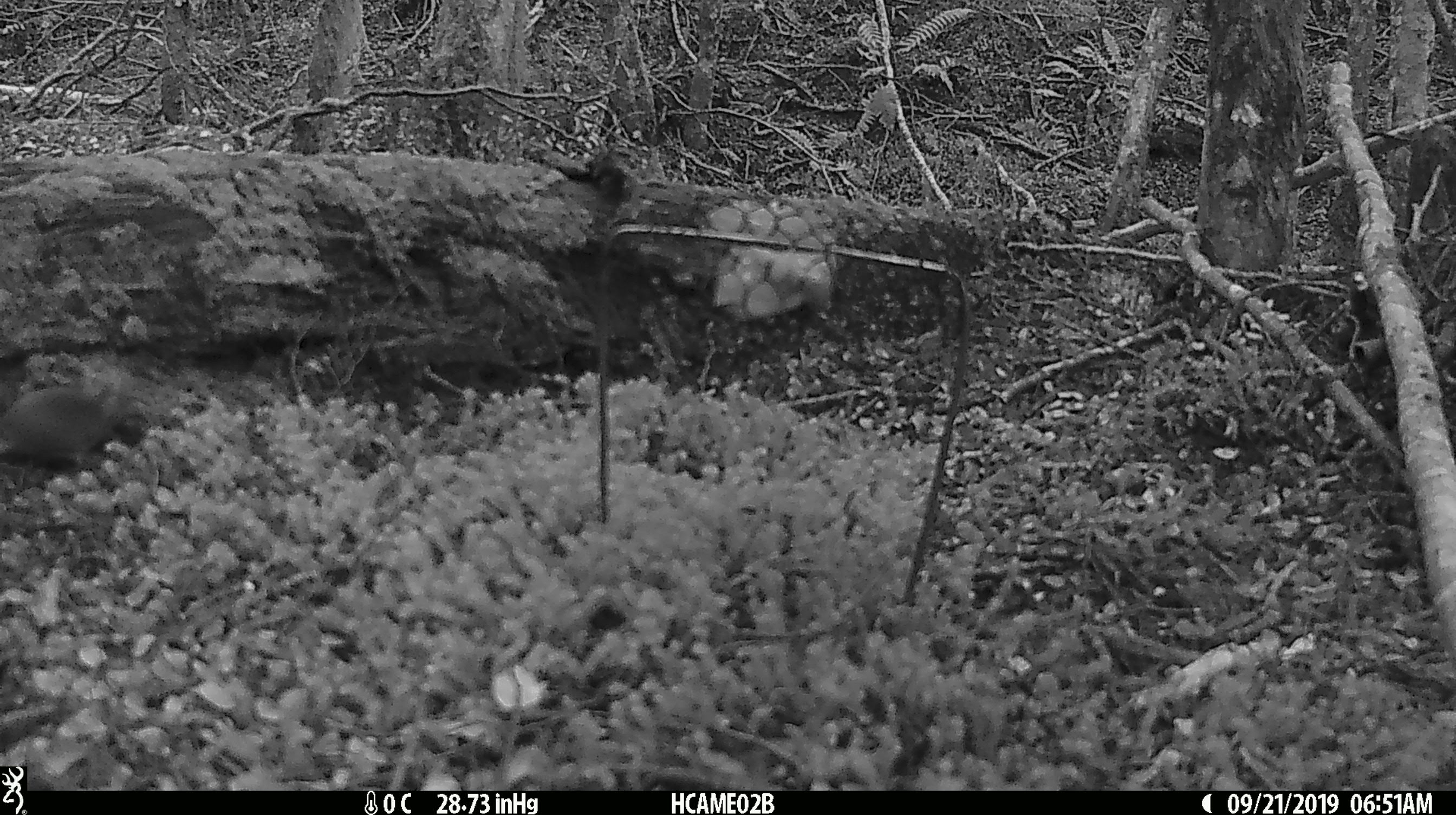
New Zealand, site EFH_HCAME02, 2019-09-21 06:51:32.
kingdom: Animalia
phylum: Chordata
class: Mammalia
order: Rodentia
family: Muridae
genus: Mus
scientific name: Mus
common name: mouse